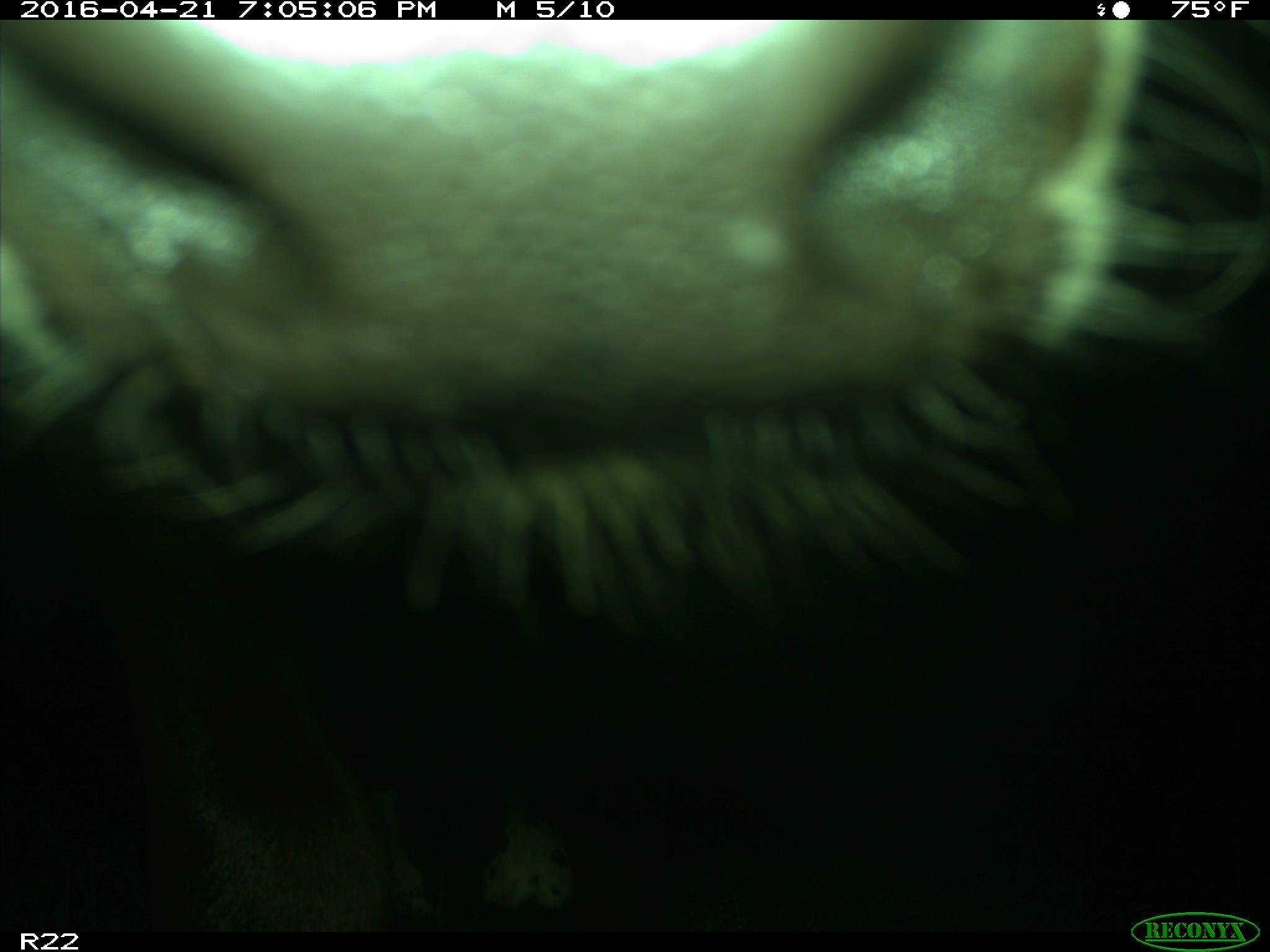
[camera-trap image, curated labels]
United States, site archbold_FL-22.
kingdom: Animalia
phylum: Chordata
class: Mammalia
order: Artiodactyla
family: Bovidae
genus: Bos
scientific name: Bos taurus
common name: domestic cow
Bos taurus (domestic cow).